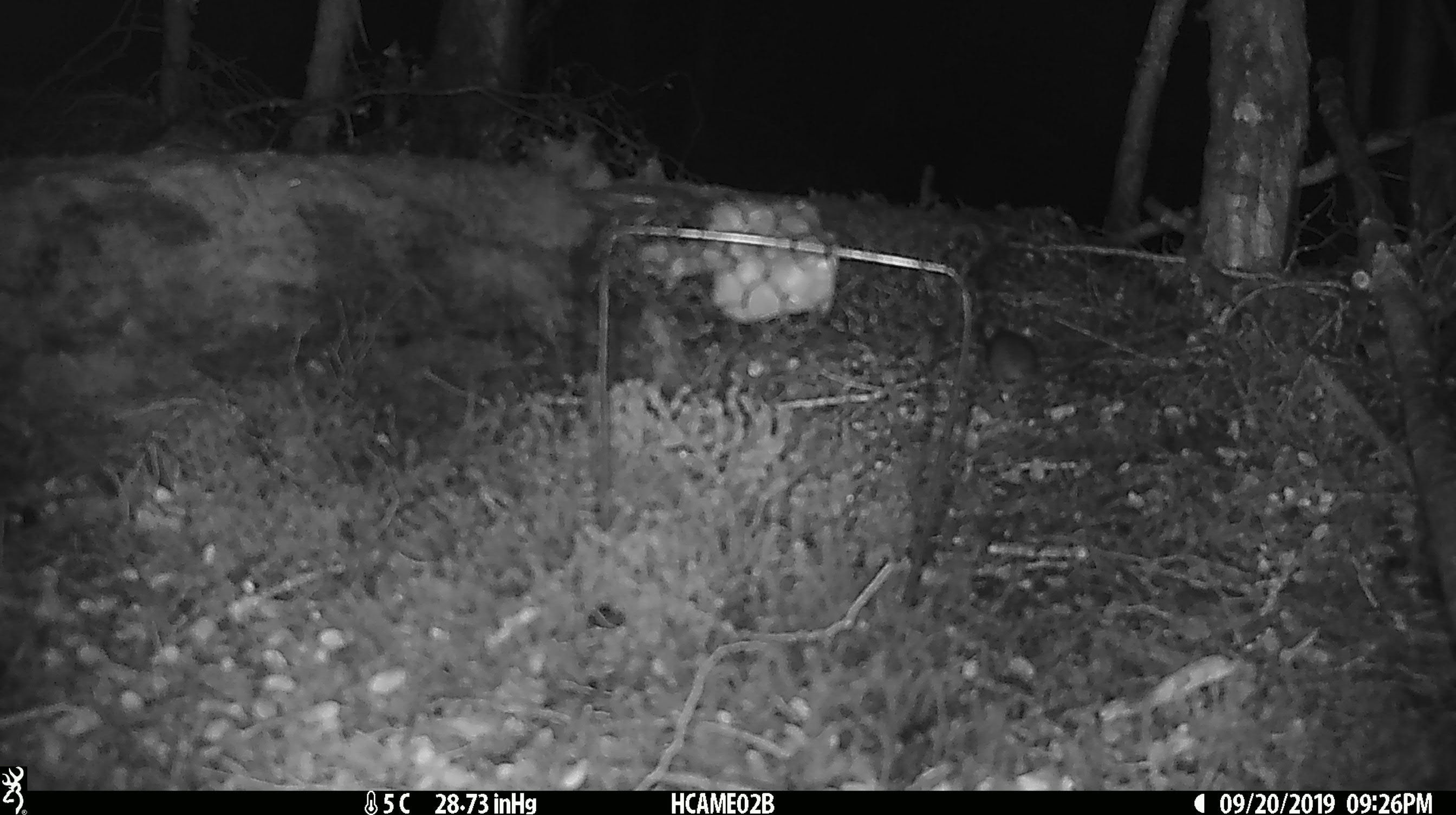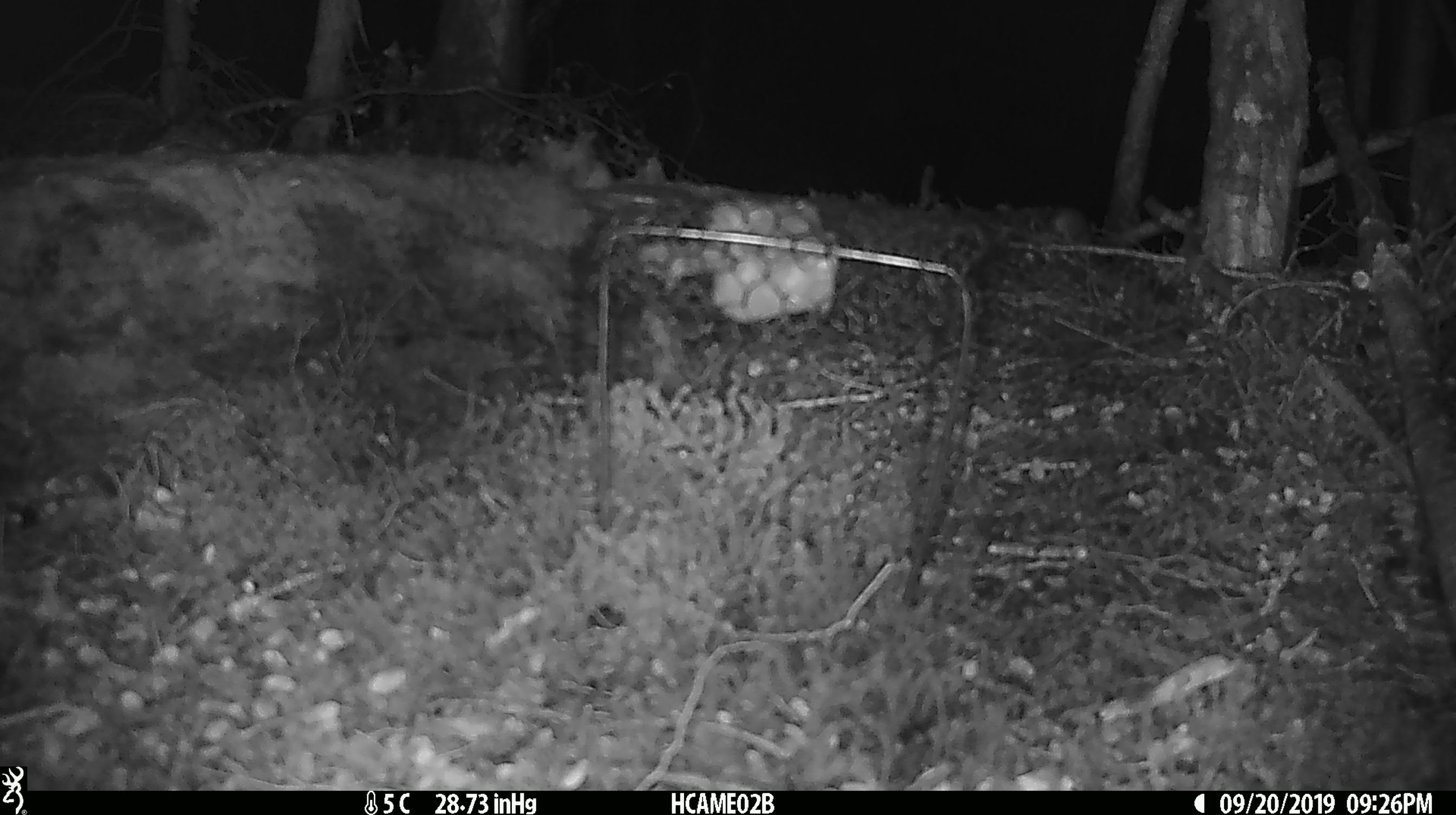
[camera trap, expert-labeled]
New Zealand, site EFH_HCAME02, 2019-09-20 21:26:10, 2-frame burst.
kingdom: Animalia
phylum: Chordata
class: Mammalia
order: Rodentia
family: Muridae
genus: Mus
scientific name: Mus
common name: mouse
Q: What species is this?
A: Mouse (Mus).